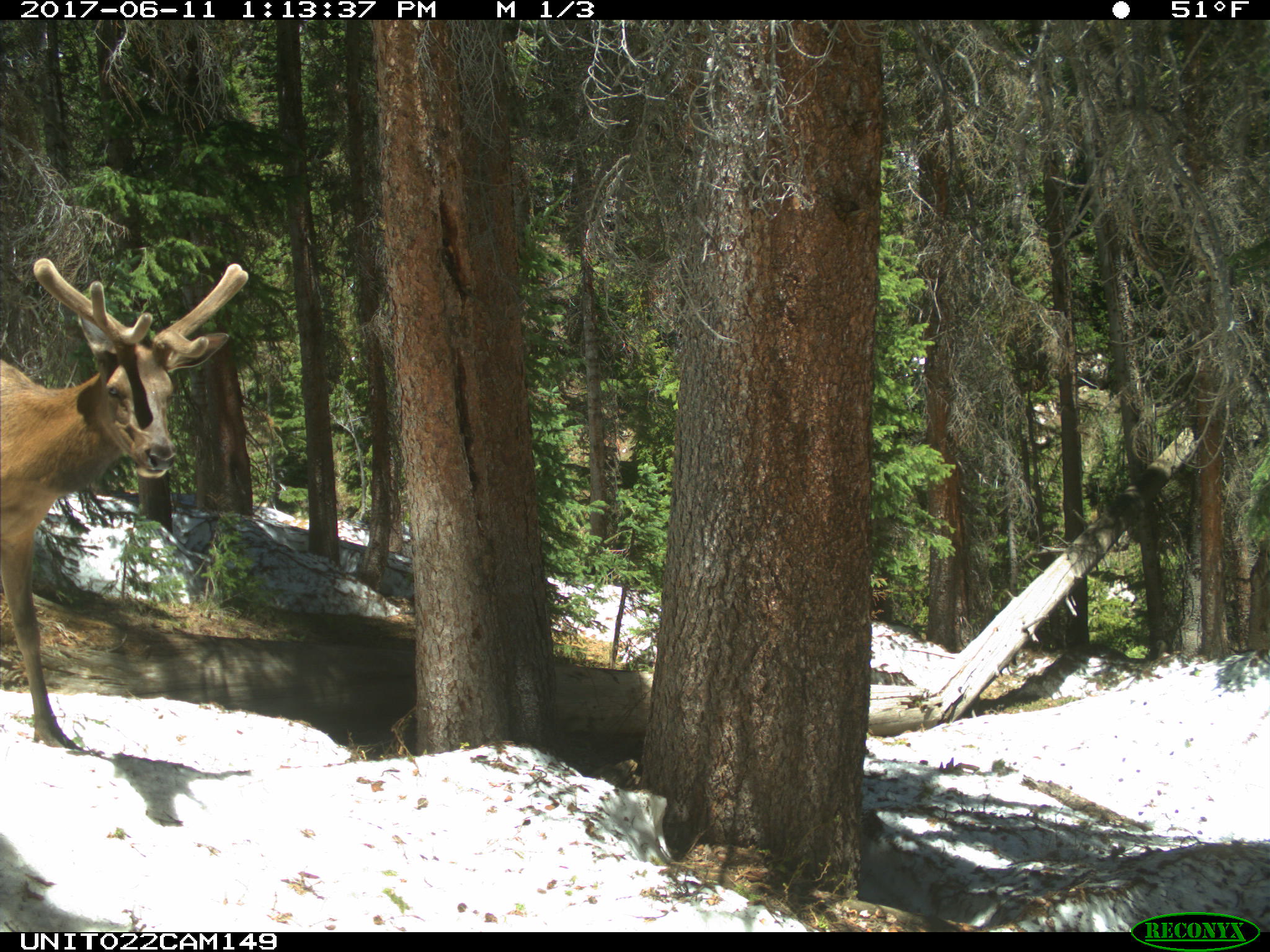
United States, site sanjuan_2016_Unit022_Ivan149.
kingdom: Animalia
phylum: Chordata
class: Mammalia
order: Artiodactyla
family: Cervidae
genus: Cervus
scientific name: Cervus elaphus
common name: red deer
Cervus elaphus (red deer).